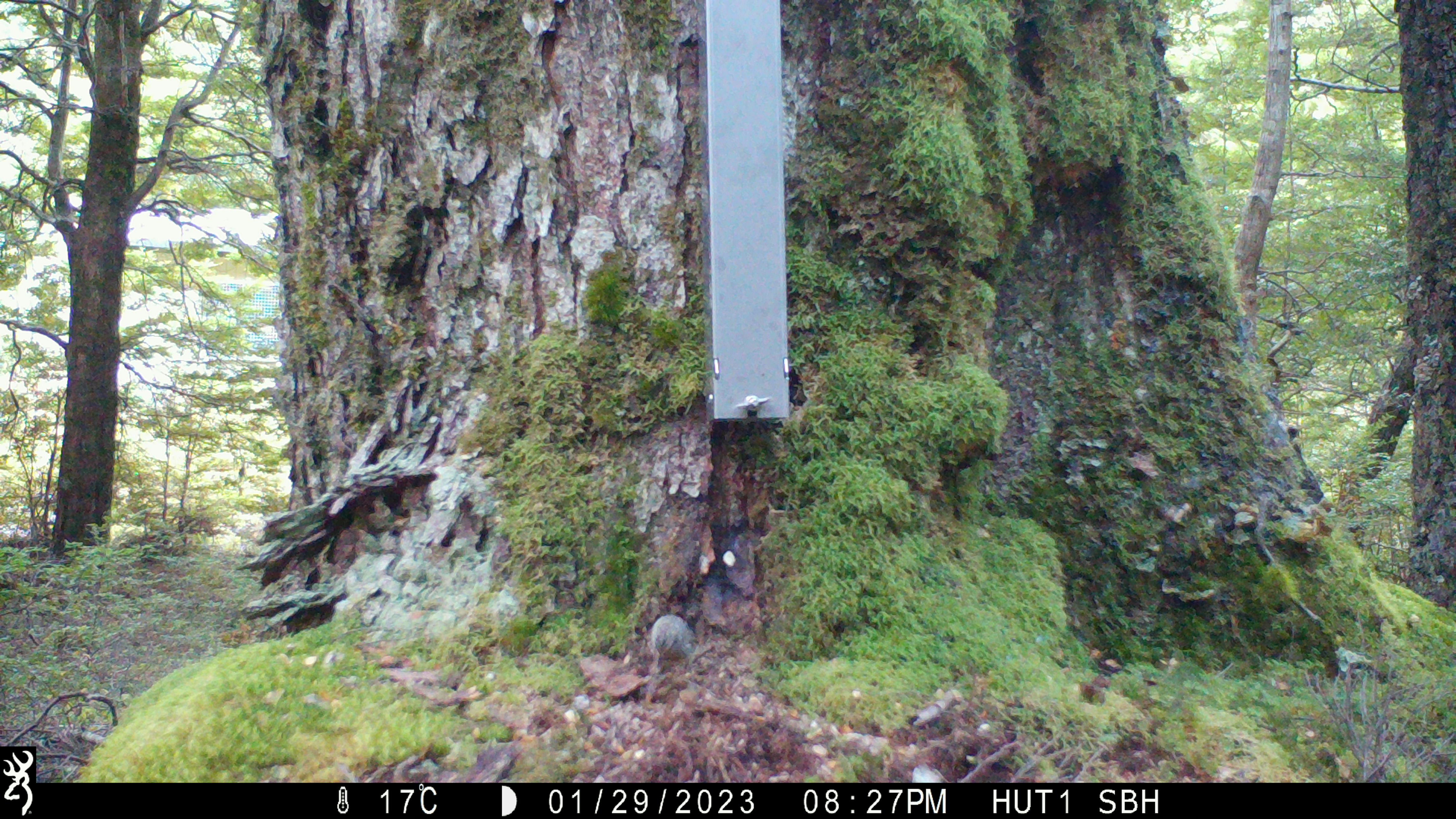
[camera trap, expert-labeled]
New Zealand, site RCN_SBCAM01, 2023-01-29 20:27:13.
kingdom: Animalia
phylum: Chordata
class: Aves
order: Passeriformes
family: Acanthisittidae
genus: Acanthisitta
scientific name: Acanthisitta chloris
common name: rifleman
Rifleman (Acanthisitta chloris).